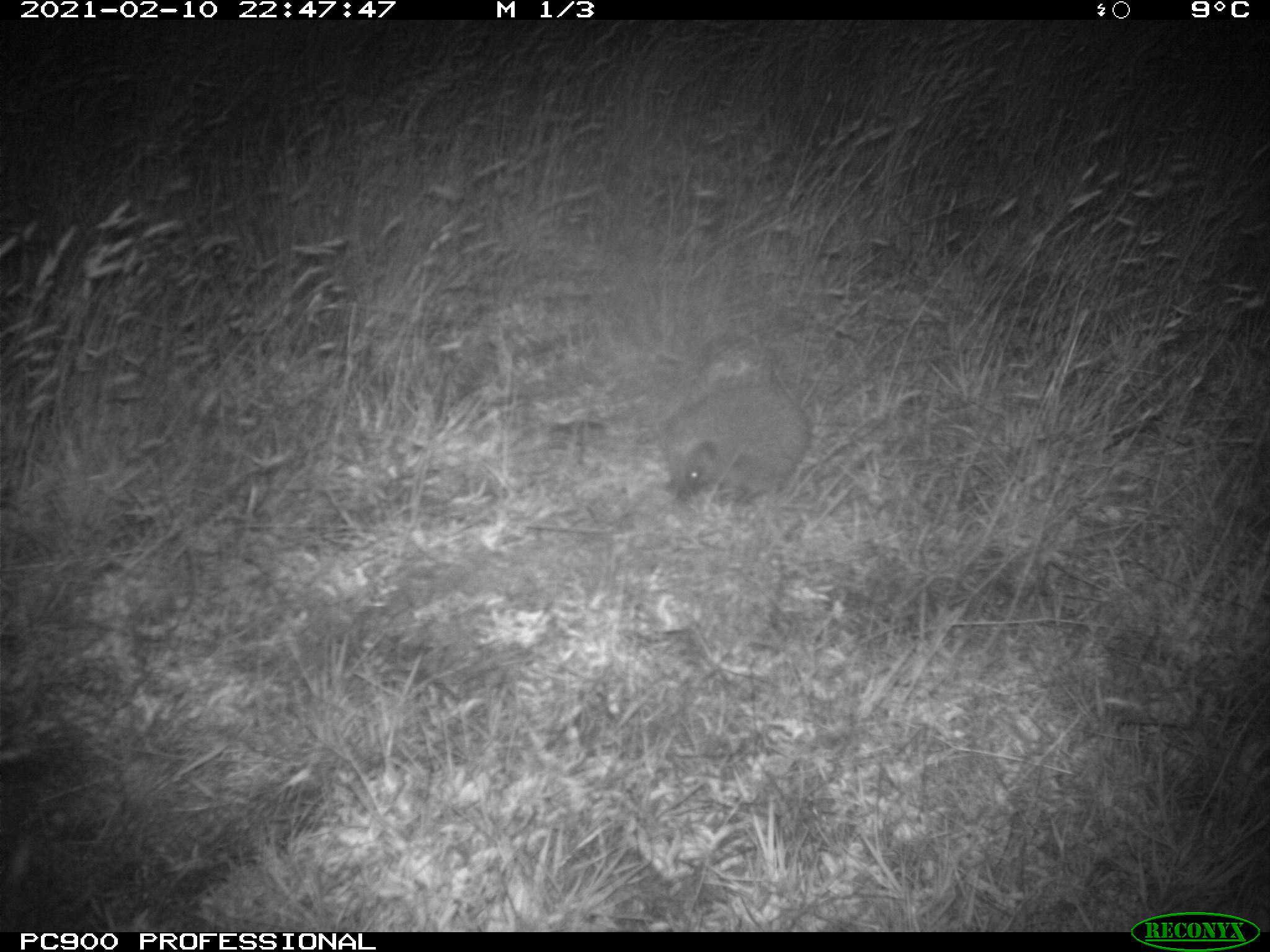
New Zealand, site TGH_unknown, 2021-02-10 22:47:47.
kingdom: Animalia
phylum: Chordata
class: Mammalia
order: Eulipotyphla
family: Erinaceidae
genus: Erinaceus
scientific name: Erinaceus europaeus europaeus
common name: european hedgehog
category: hedgehog